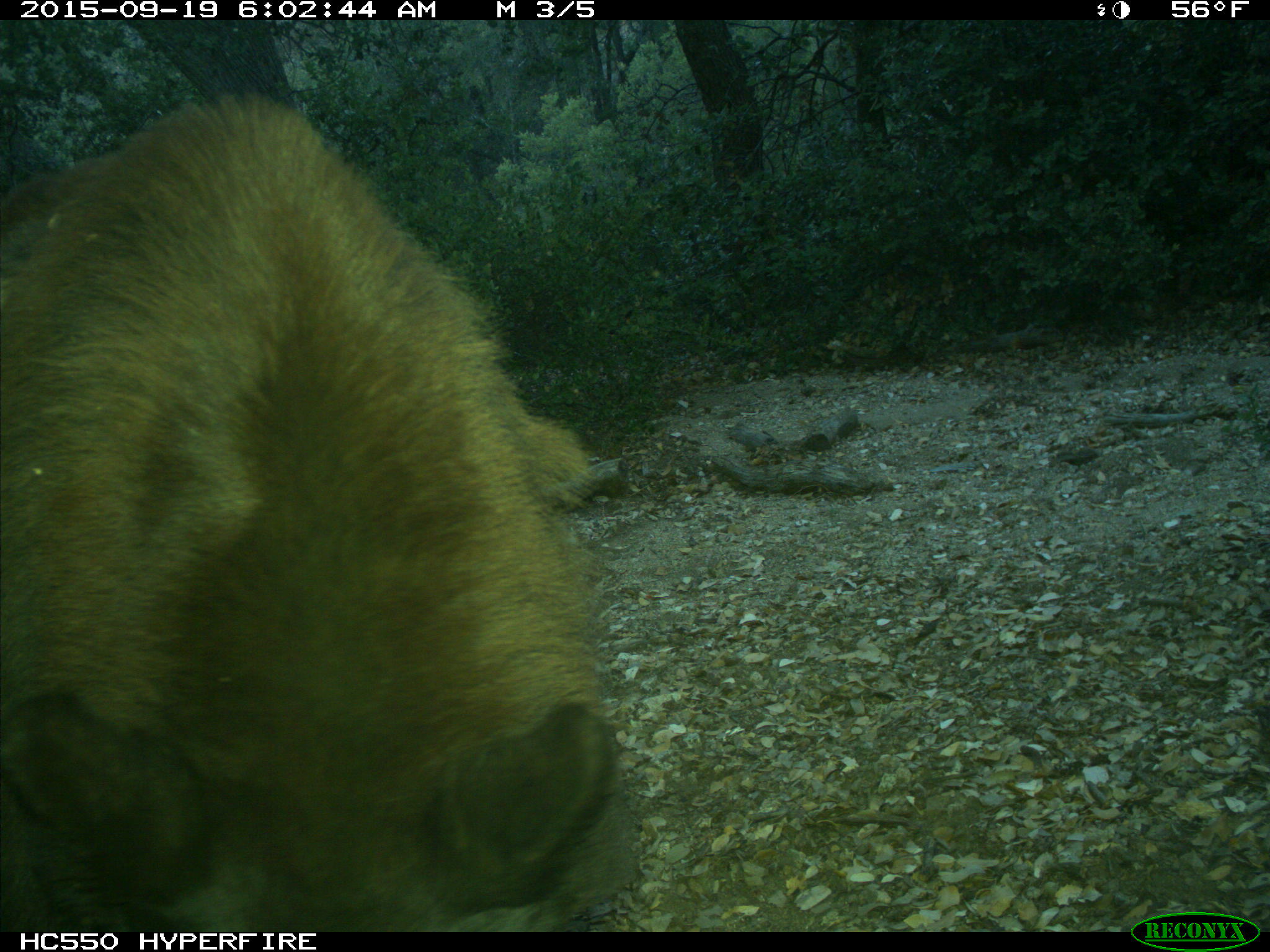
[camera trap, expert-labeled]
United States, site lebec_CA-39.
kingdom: Animalia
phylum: Chordata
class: Mammalia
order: Carnivora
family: Ursidae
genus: Ursus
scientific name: Ursus americanus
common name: american black bear